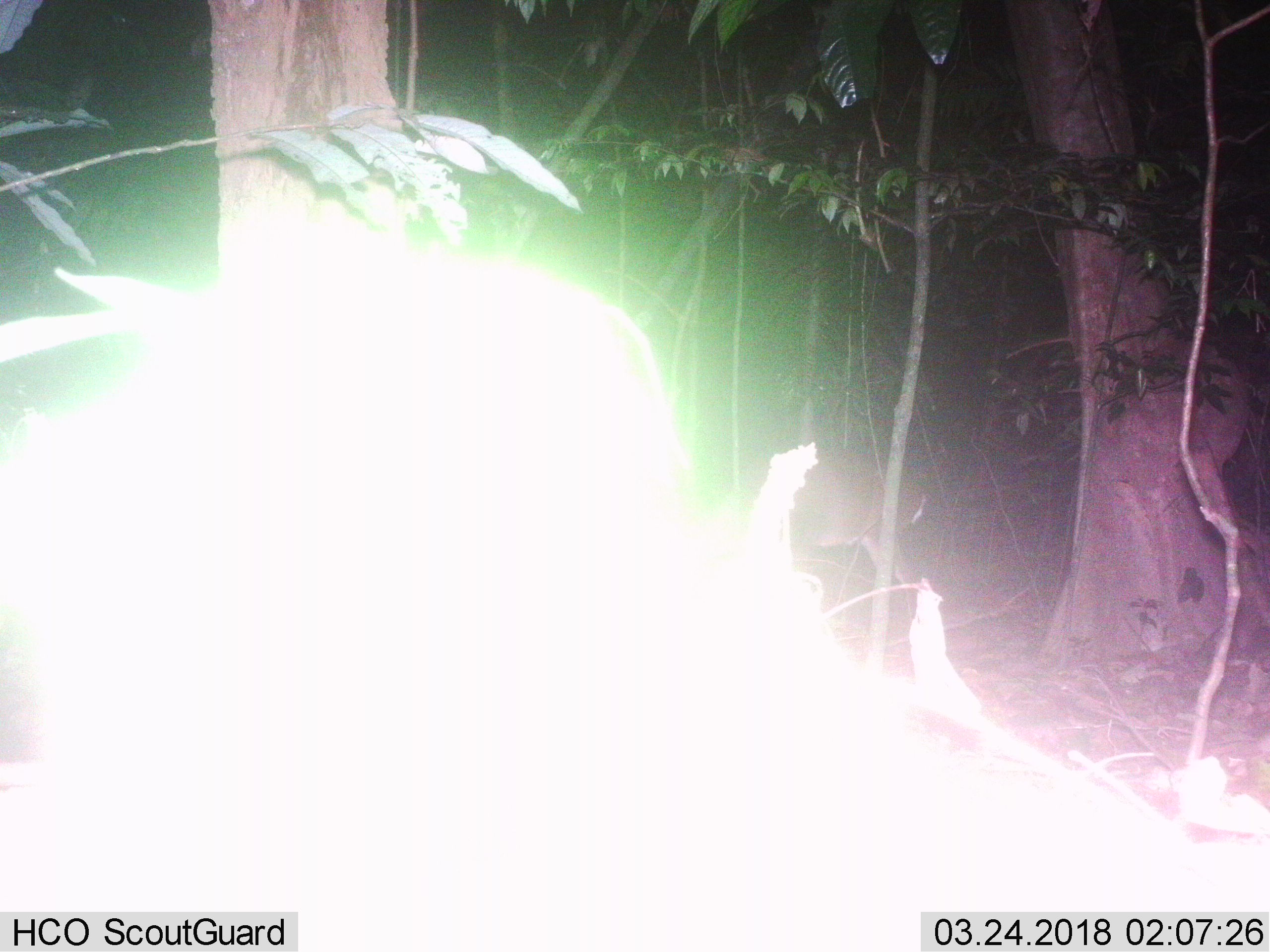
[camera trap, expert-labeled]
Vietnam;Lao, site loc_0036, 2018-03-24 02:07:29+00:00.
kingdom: Animalia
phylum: Chordata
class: Mammalia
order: Artiodactyla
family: Cervidae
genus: Muntiacus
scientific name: Muntiacus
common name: muntjacs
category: unidentified muntjac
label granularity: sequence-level